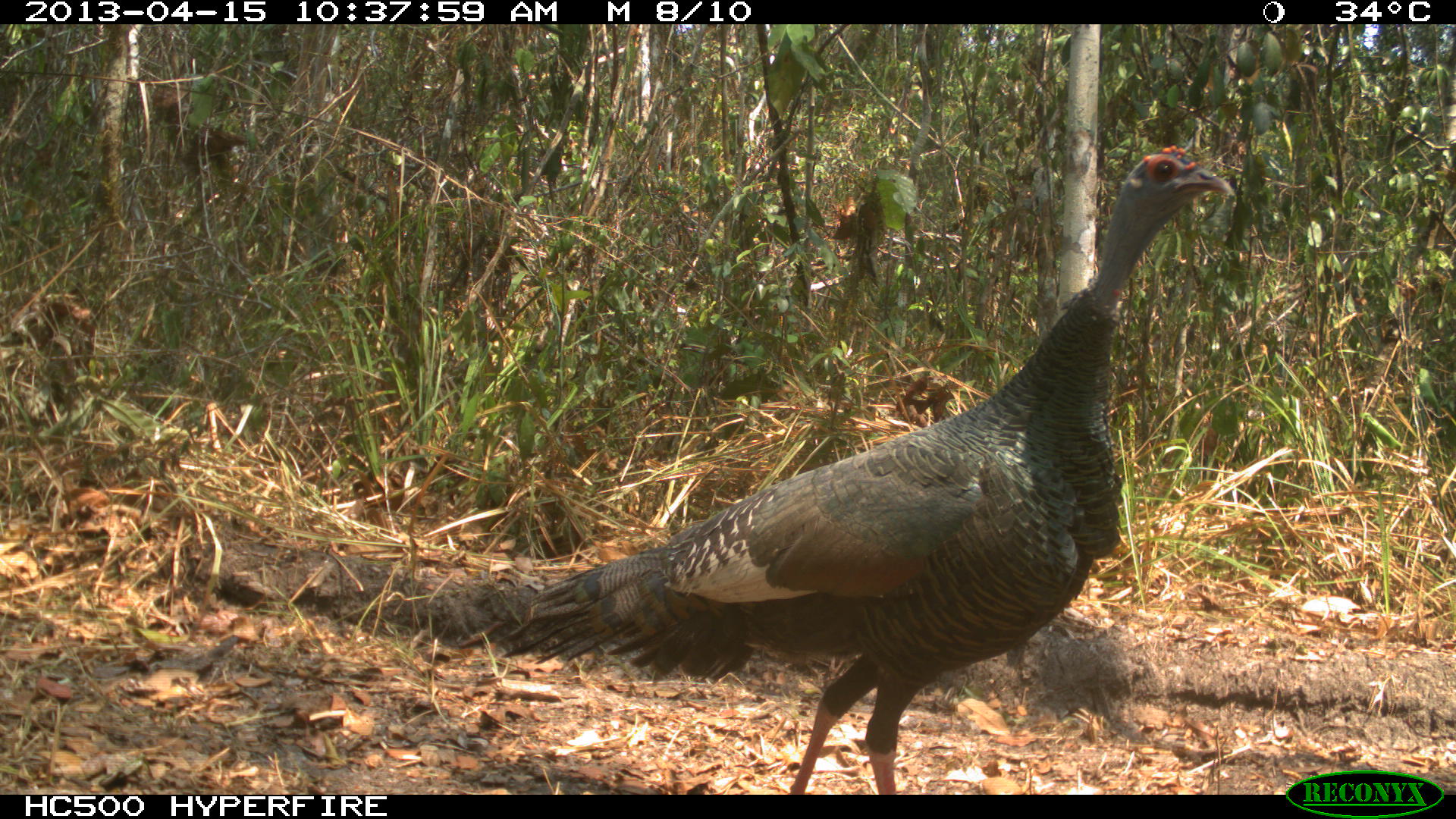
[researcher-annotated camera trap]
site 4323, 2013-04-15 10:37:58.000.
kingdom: Animalia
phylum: Chordata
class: Aves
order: Galliformes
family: Phasianidae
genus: Meleagris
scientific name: Meleagris ocellata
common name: ocellated turkey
Meleagris ocellata (ocellated turkey), count 1, sex female.